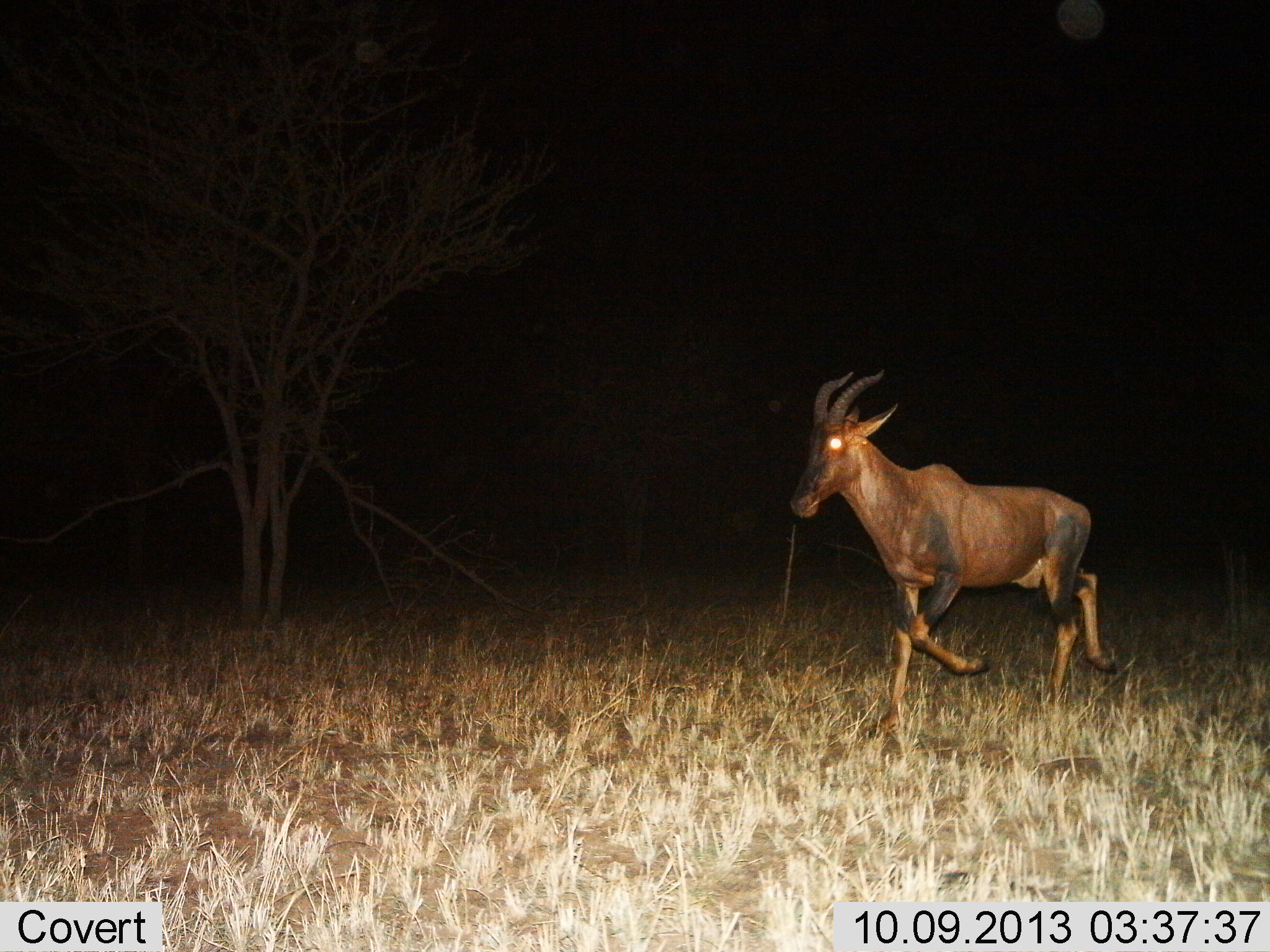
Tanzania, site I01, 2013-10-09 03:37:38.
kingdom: Animalia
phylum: Chordata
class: Mammalia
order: Artiodactyla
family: Bovidae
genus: Damaliscus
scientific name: Damaliscus lunatus jimela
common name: topi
Topi (Damaliscus lunatus jimela), count 1. Behavior (volunteer vote fractions): standing 0%, resting 0%, moving 100%, interacting 0%. Young present (vote fraction): 0%. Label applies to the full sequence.